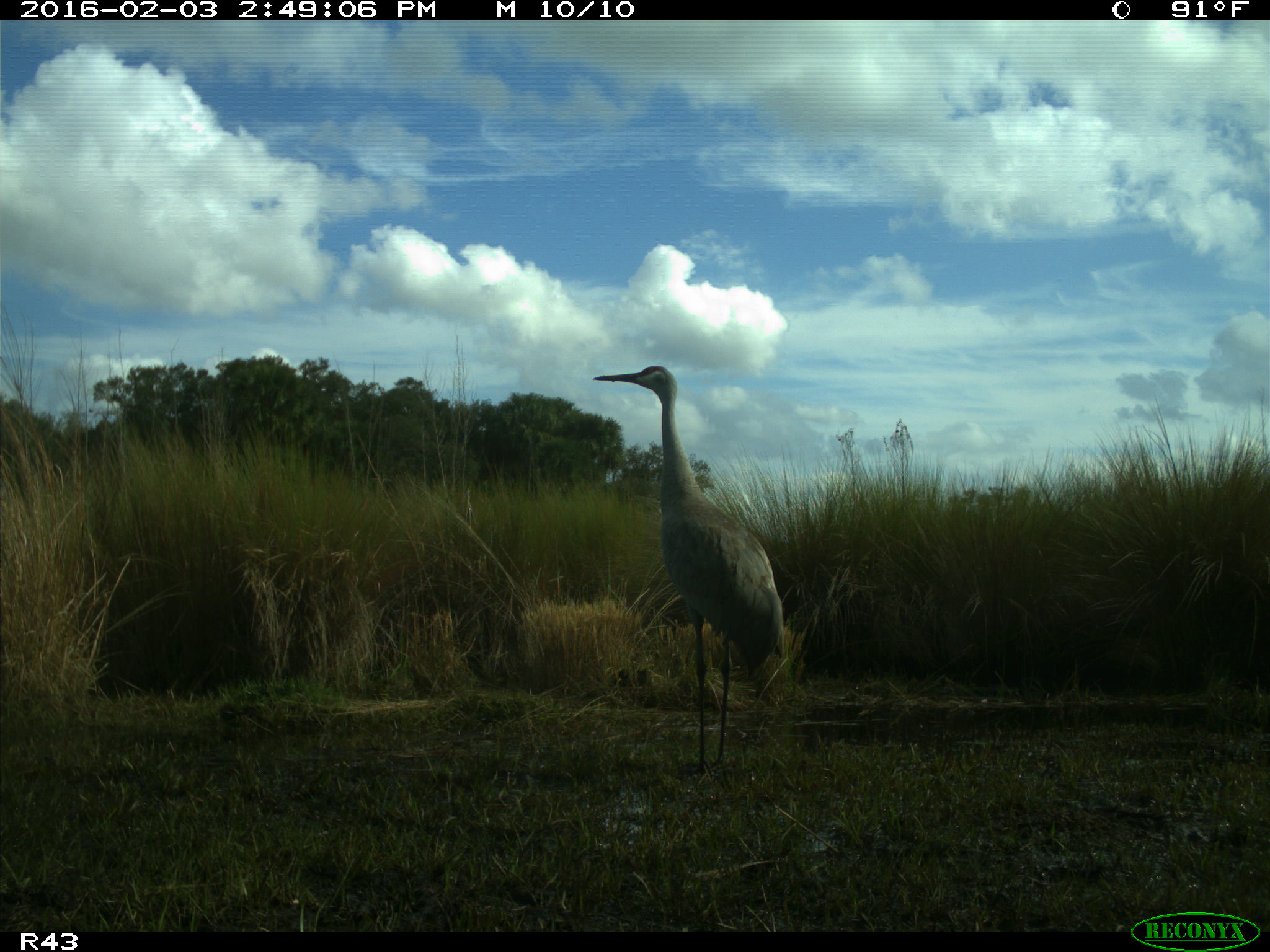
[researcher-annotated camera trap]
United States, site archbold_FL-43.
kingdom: Animalia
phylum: Chordata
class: Aves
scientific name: Aves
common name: birds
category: unidentified bird